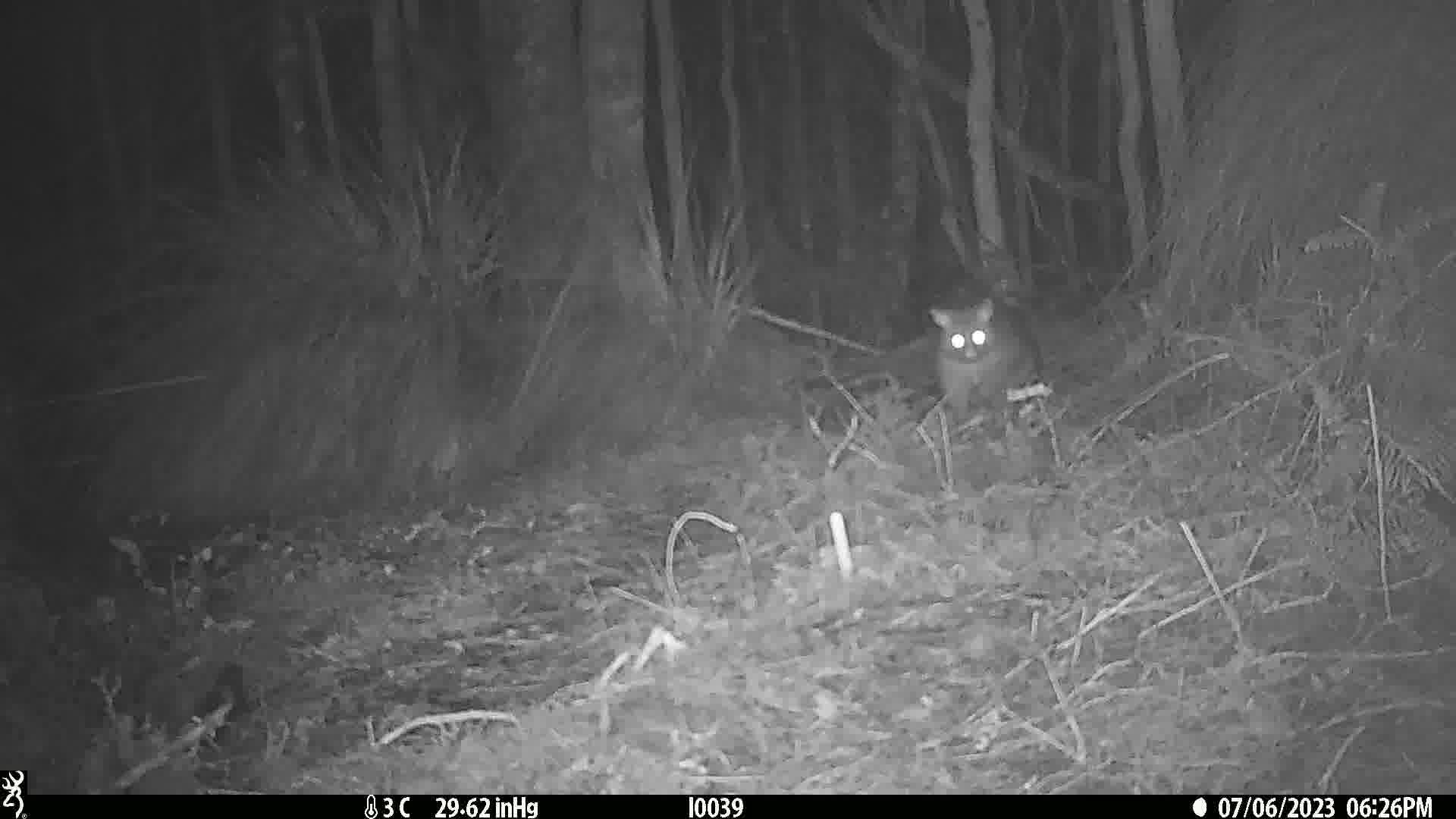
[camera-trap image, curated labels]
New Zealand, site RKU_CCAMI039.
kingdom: Animalia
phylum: Chordata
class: Mammalia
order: Diprotodontia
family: Phalangeridae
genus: Trichosurus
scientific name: Trichosurus vulpecula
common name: common brushtail possum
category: possum